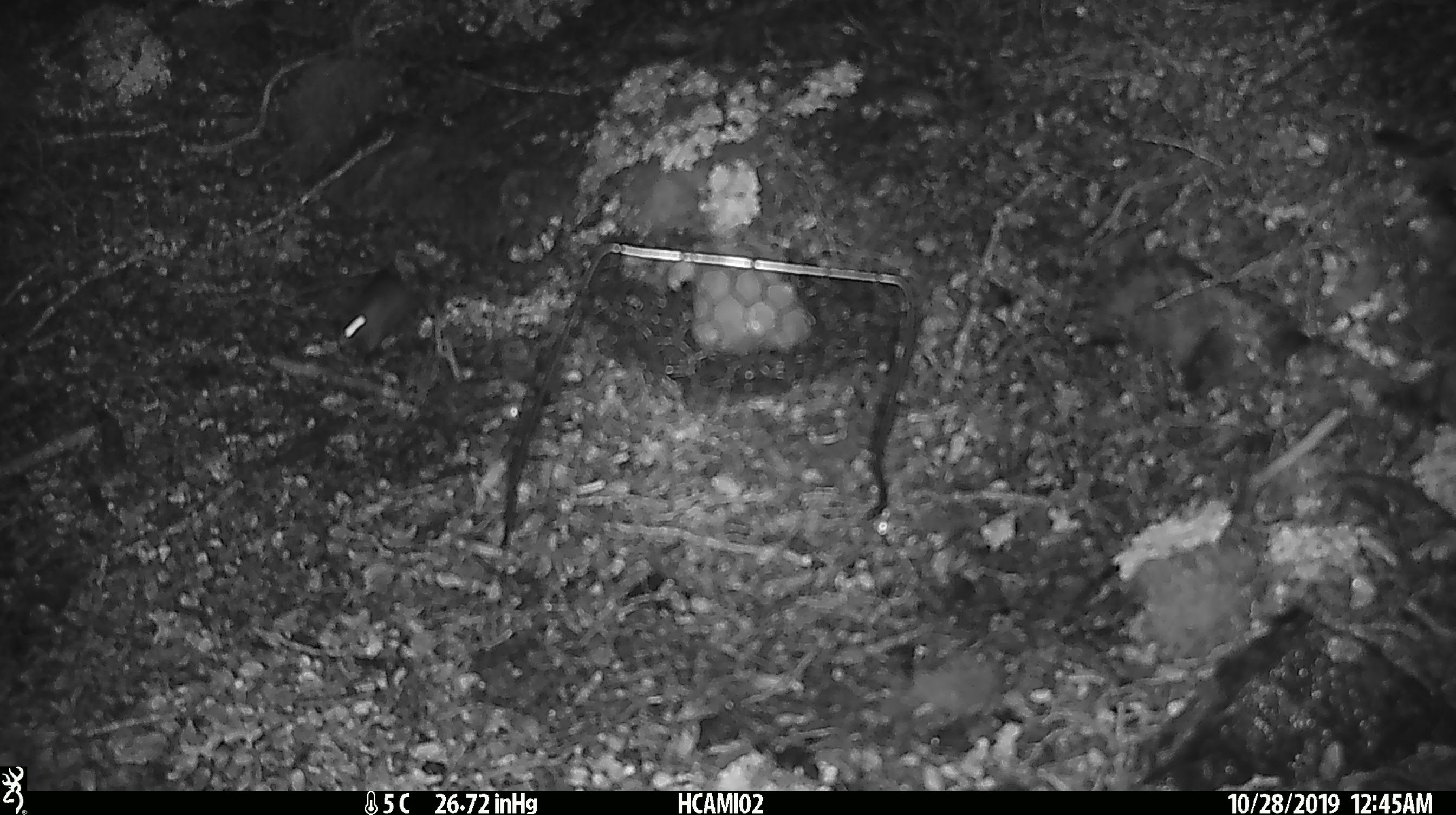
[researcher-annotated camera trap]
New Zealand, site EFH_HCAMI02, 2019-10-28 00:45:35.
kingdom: Animalia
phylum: Chordata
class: Mammalia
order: Rodentia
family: Muridae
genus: Mus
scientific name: Mus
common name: mouse